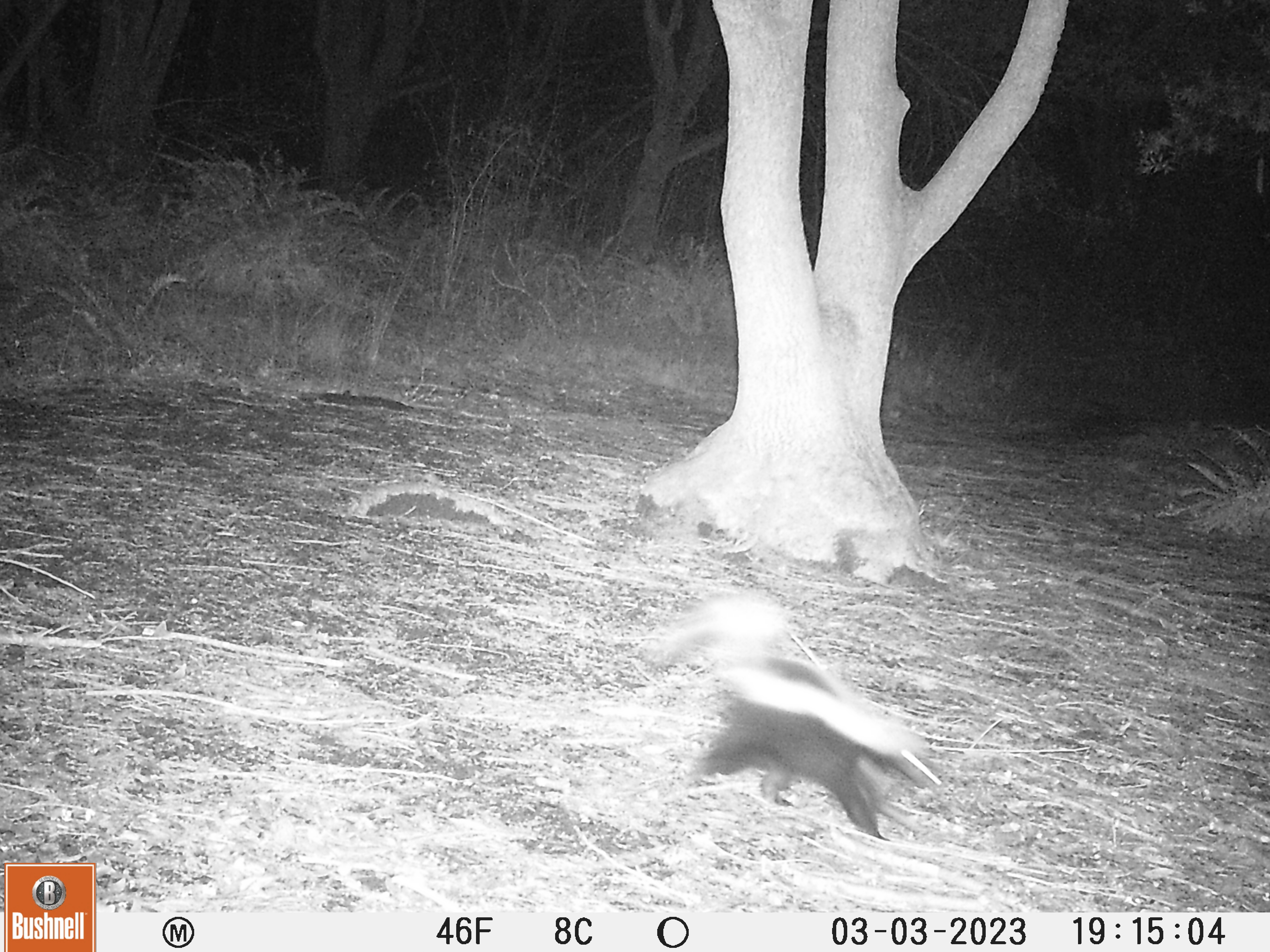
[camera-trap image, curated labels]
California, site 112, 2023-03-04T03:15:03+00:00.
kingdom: Animalia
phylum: Chordata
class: Mammalia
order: Carnivora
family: Mephitidae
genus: Mephitis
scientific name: Mephitis mephitis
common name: striped skunk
Striped skunk (Mephitis mephitis).